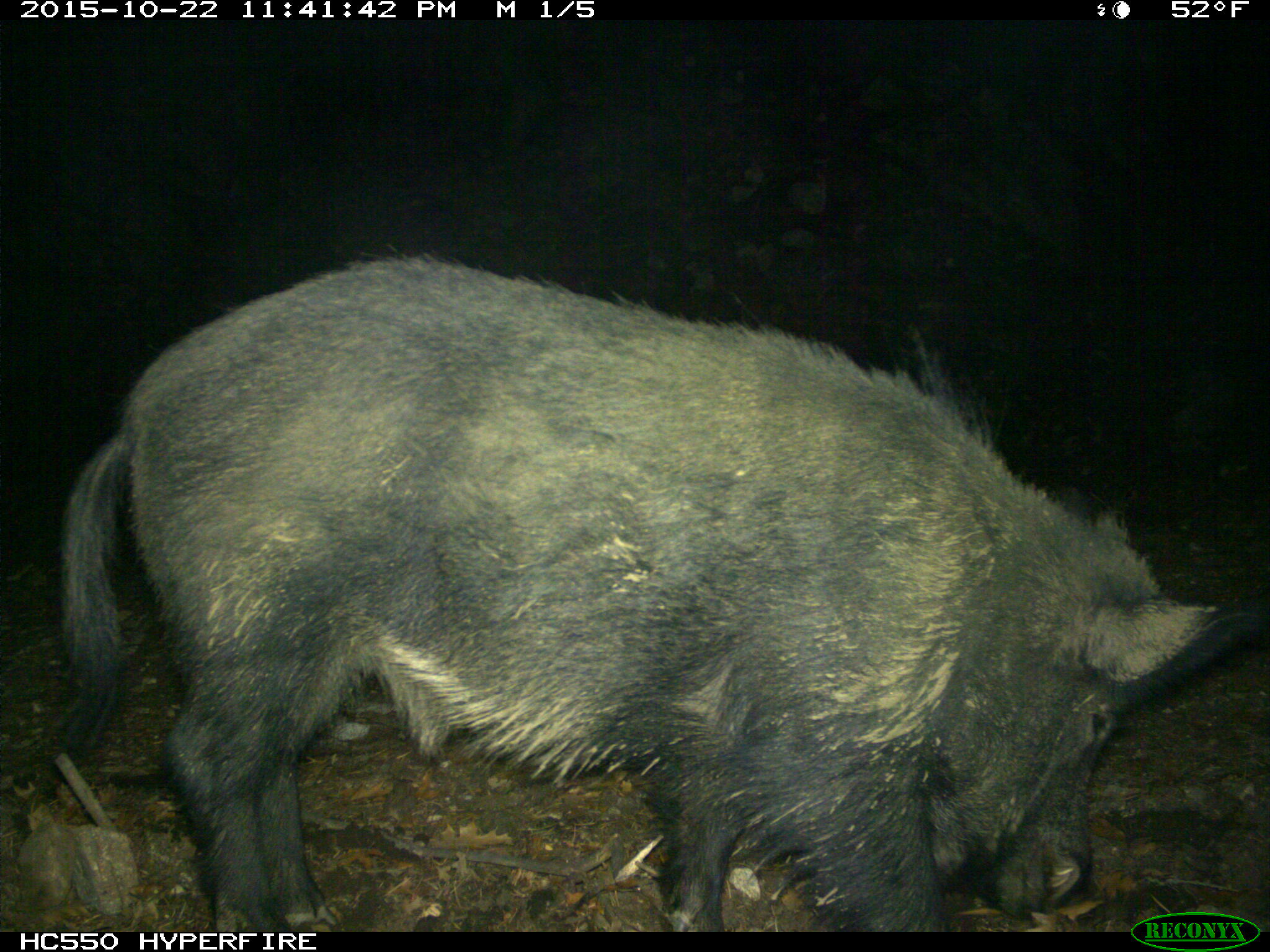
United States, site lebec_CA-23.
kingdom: Animalia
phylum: Chordata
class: Mammalia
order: Artiodactyla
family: Suidae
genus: Sus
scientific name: Sus scrofa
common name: wild boar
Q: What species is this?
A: Sus scrofa (wild boar).